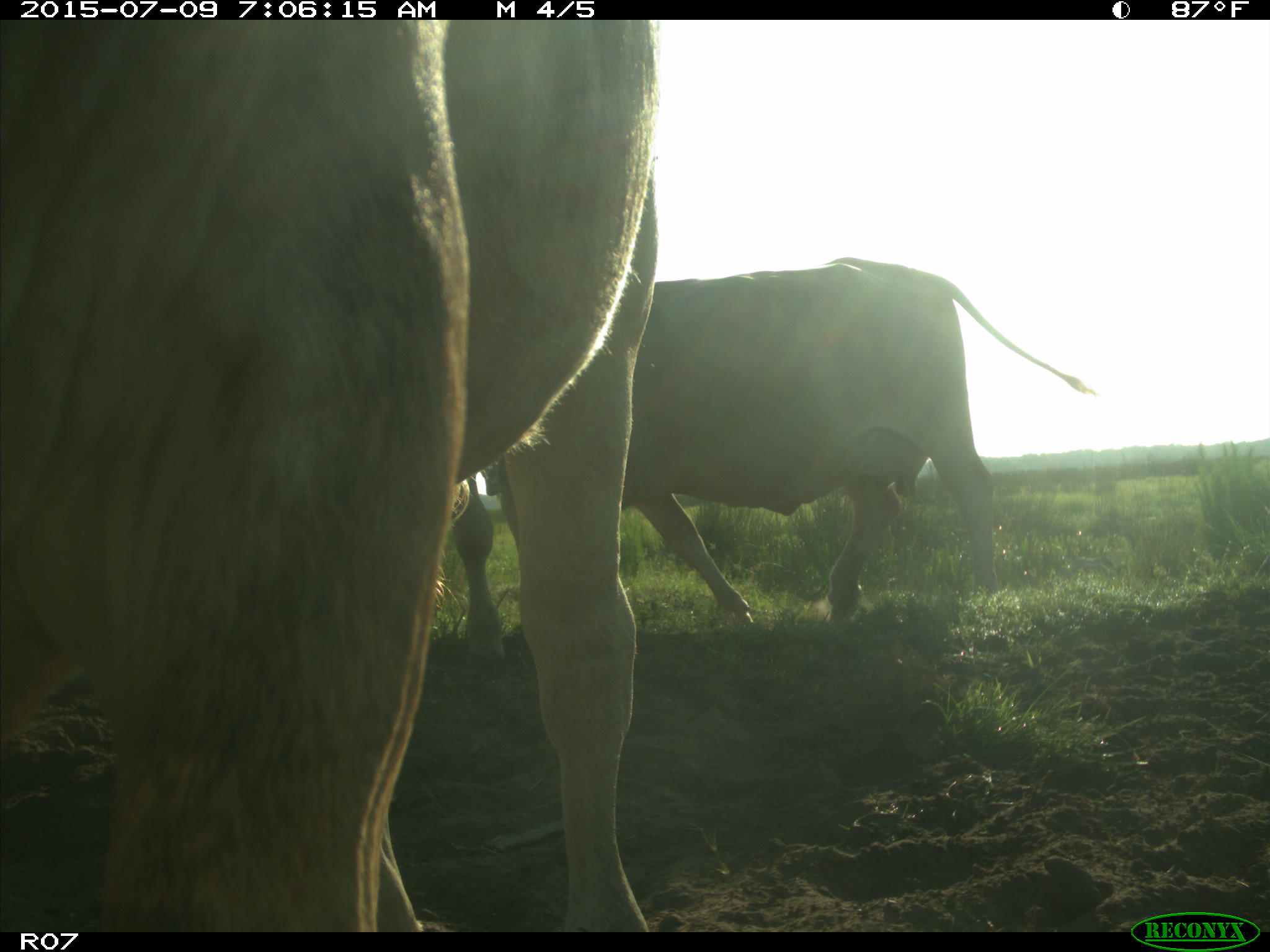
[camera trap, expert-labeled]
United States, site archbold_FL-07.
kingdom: Animalia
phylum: Chordata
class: Mammalia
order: Artiodactyla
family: Bovidae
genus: Bos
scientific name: Bos taurus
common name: domestic cow